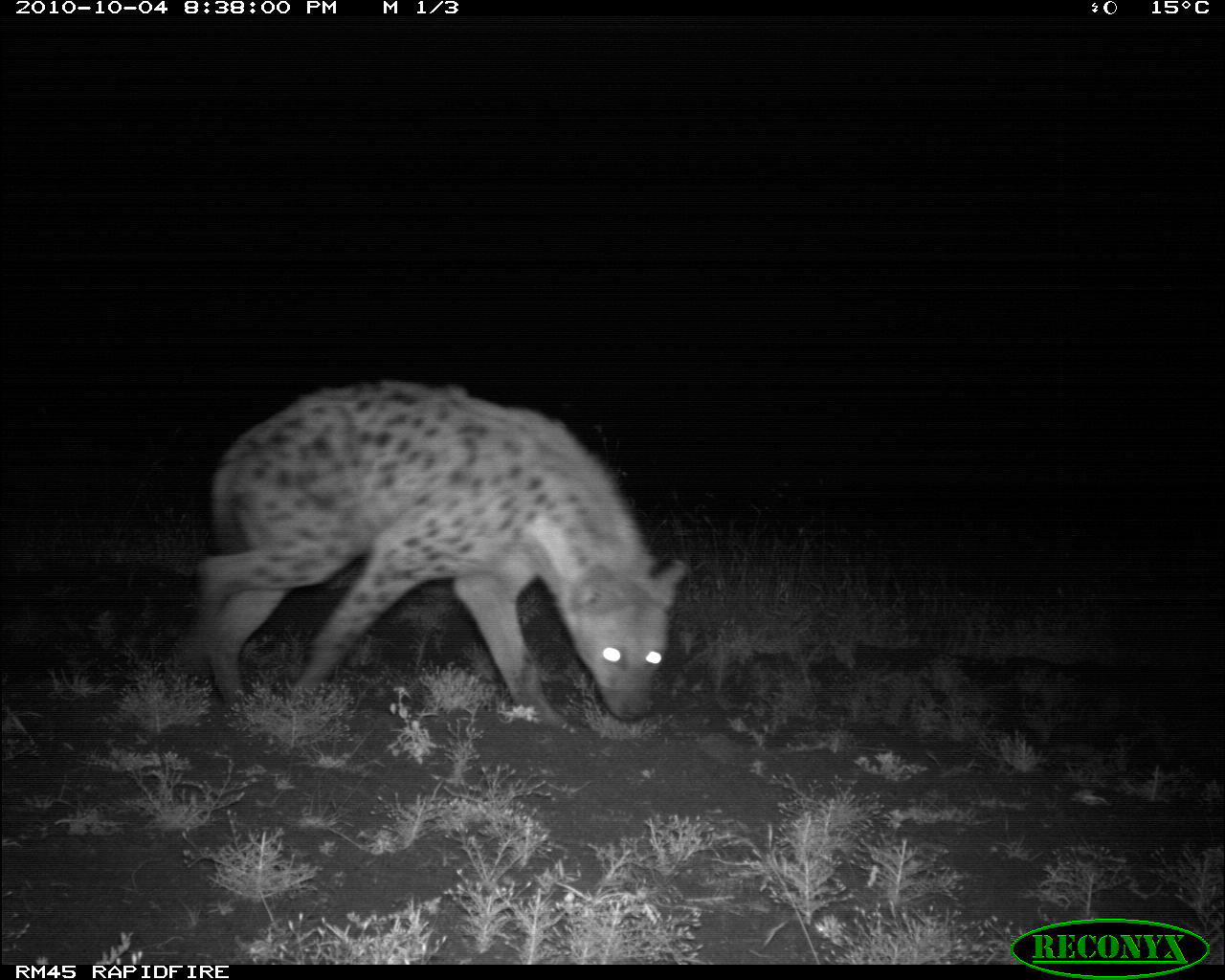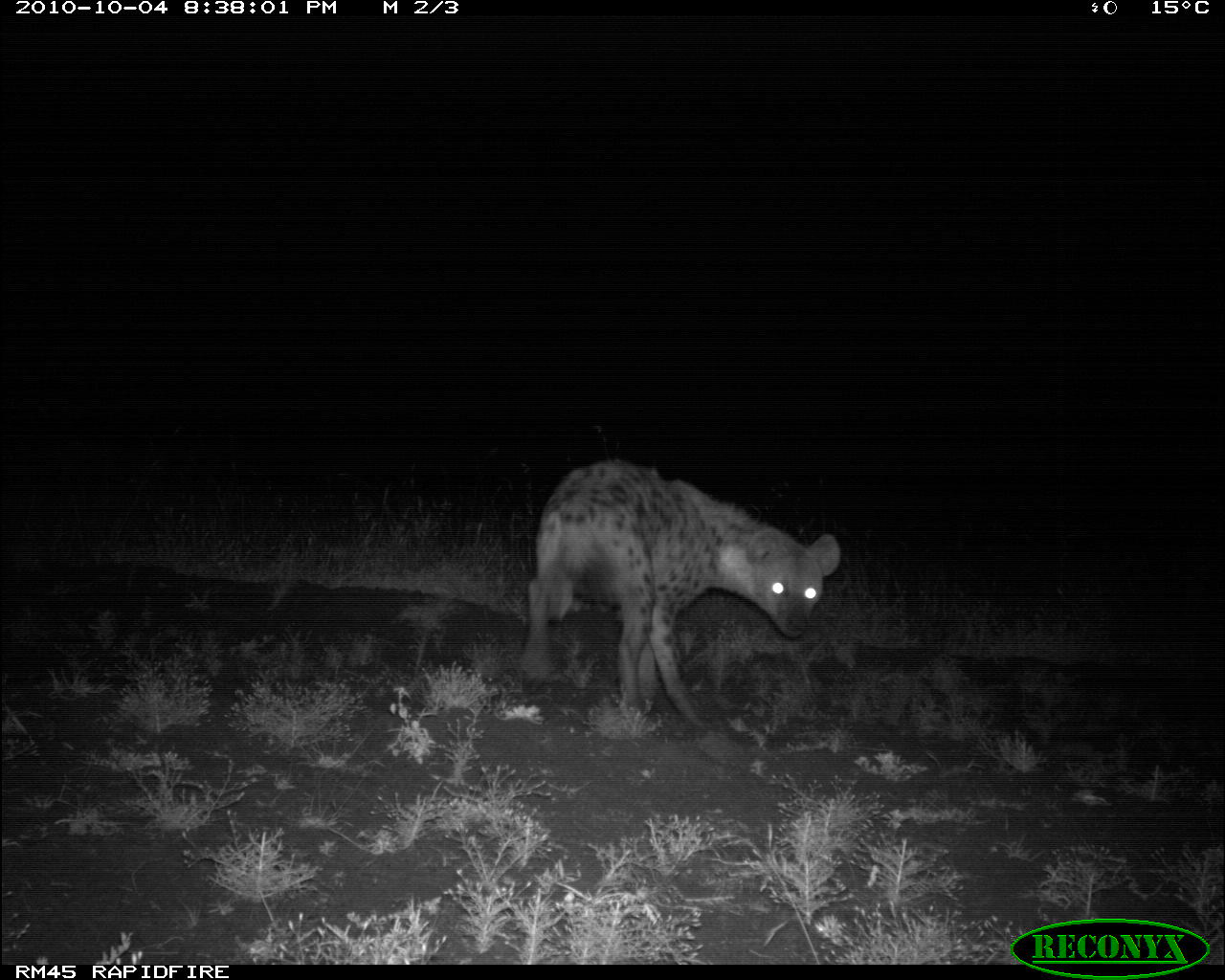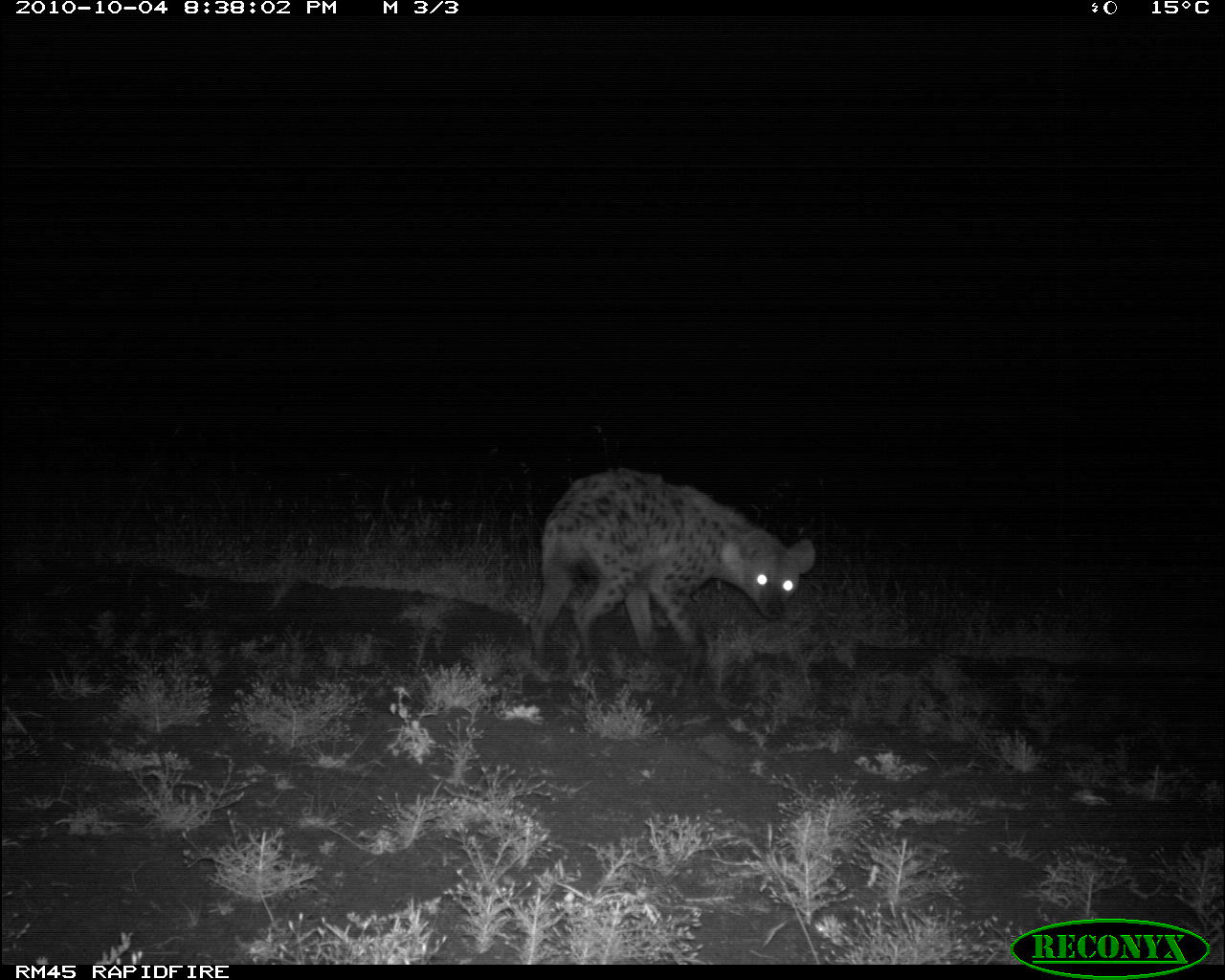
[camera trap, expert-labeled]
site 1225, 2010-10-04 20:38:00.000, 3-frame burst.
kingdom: Animalia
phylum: Chordata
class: Mammalia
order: Carnivora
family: Hyaenidae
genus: Crocuta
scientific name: Crocuta crocuta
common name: spotted hyena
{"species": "Crocuta crocuta (spotted hyena)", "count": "1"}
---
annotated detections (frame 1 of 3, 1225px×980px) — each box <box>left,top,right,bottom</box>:
crocuta crocuta: <box>174,379,687,730</box>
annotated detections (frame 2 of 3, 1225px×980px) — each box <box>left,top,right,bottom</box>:
crocuta crocuta: <box>516,458,840,729</box>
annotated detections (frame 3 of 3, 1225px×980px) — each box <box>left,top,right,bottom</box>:
crocuta crocuta: <box>531,468,814,674</box>